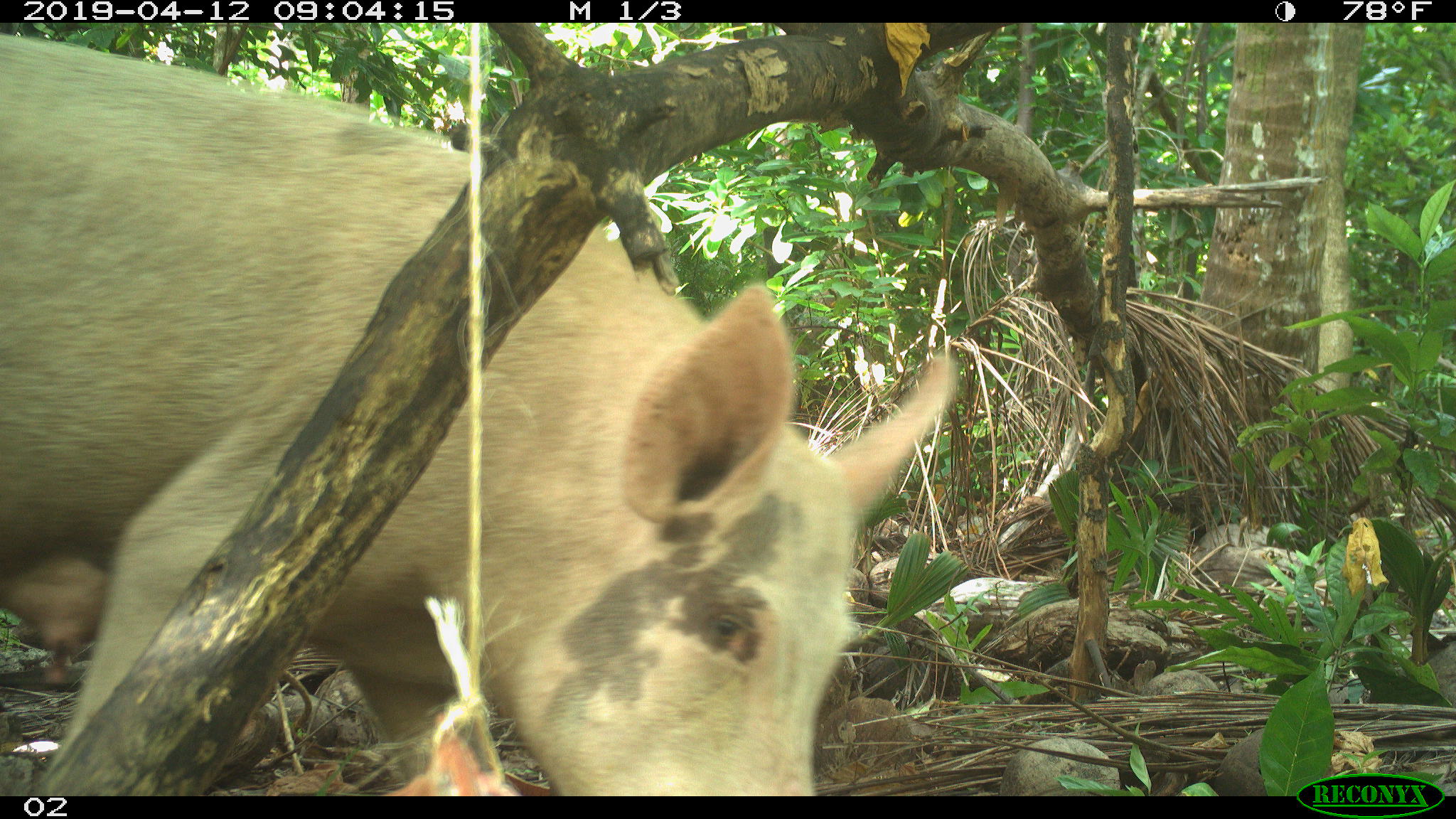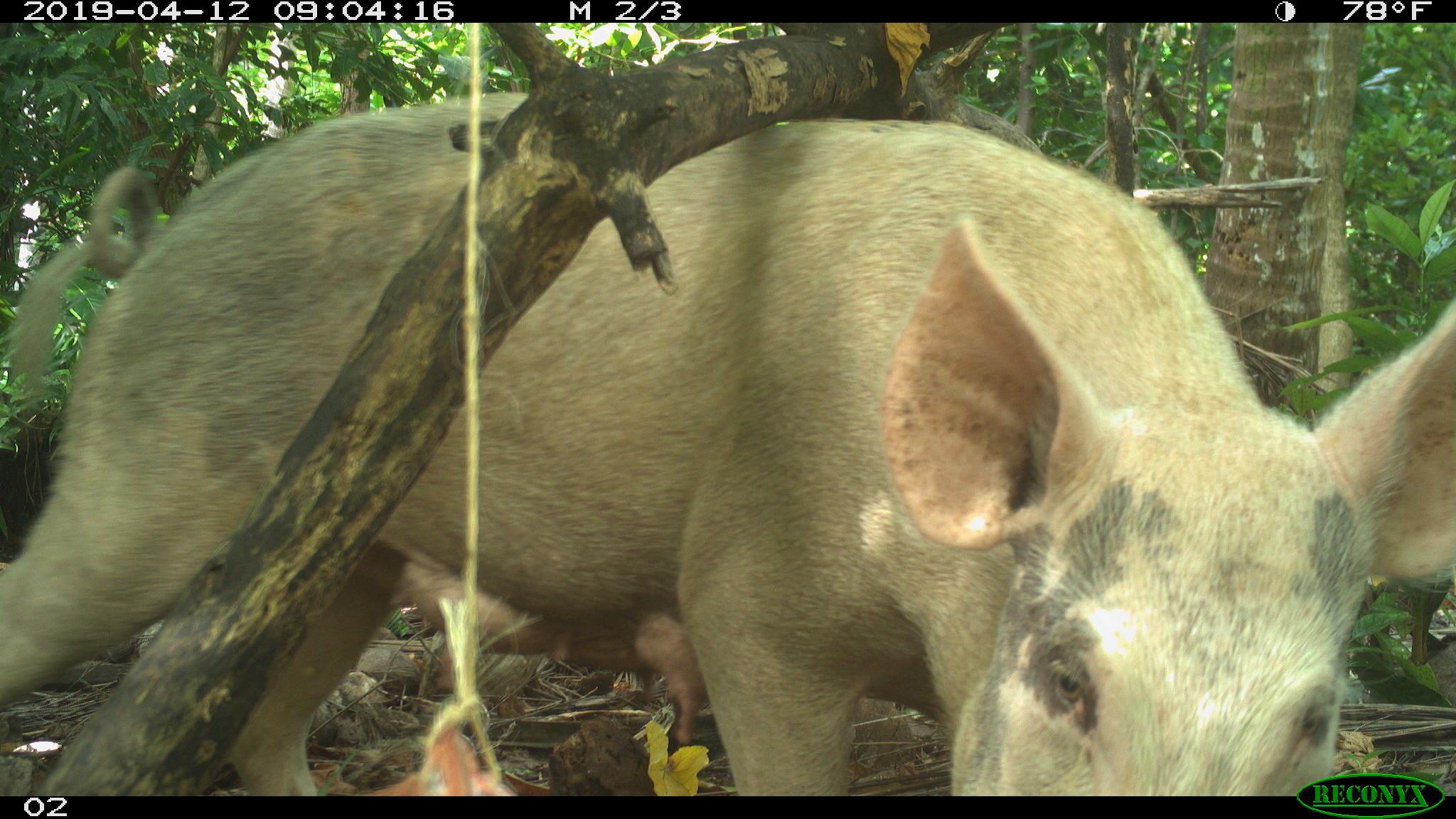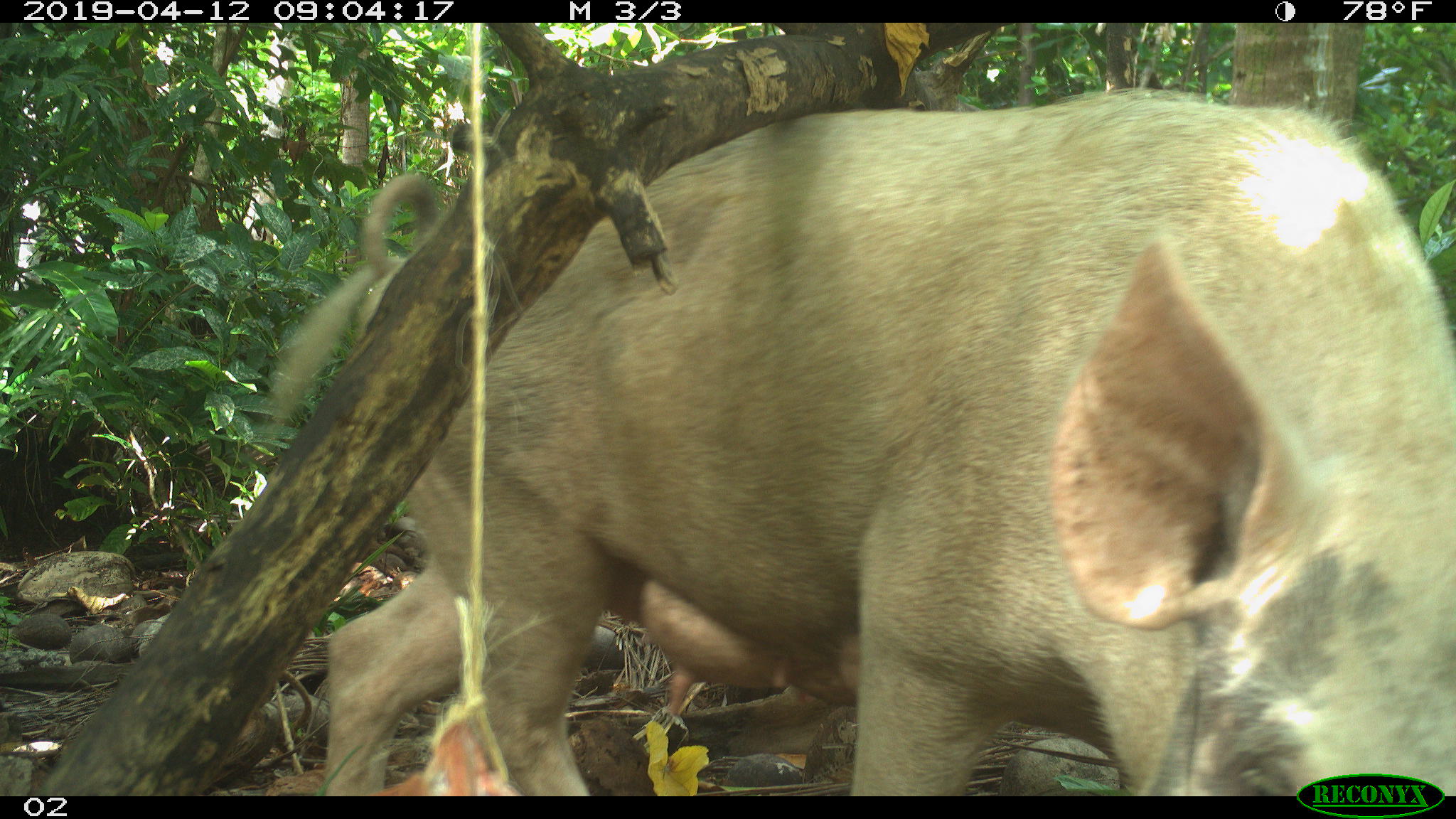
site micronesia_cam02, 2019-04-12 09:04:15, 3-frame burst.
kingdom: Animalia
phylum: Chordata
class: Mammalia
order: Artiodactyla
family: Suidae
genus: Sus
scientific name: Sus scrofa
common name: pig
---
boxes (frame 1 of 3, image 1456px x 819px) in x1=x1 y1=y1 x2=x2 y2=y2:
pig: x1=13 y1=43 x2=968 y2=798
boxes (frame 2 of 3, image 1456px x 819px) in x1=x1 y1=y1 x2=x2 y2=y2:
pig: x1=2 y1=85 x2=1456 y2=769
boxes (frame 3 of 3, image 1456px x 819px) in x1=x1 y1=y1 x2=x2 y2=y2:
pig: x1=245 y1=90 x2=1454 y2=776